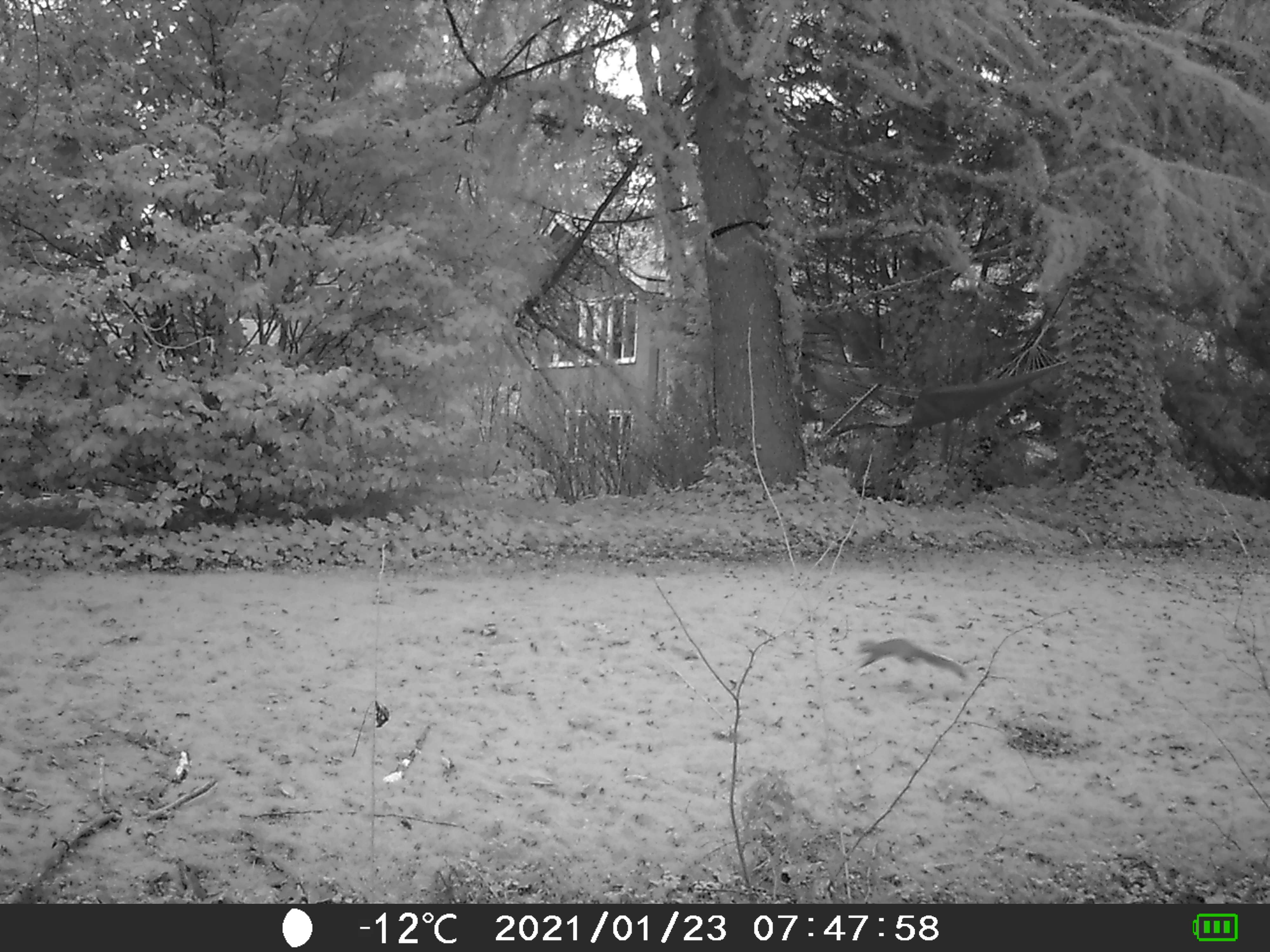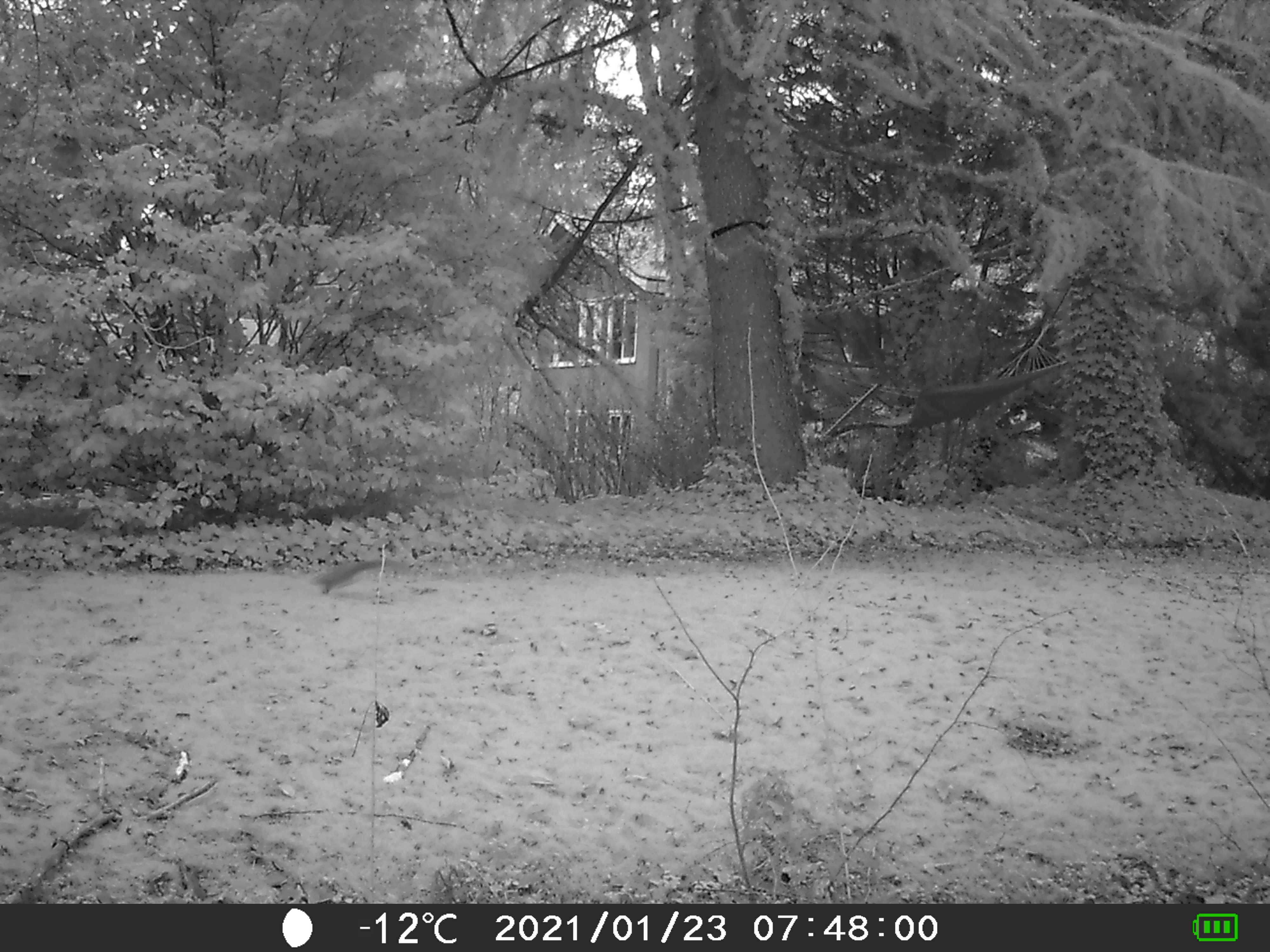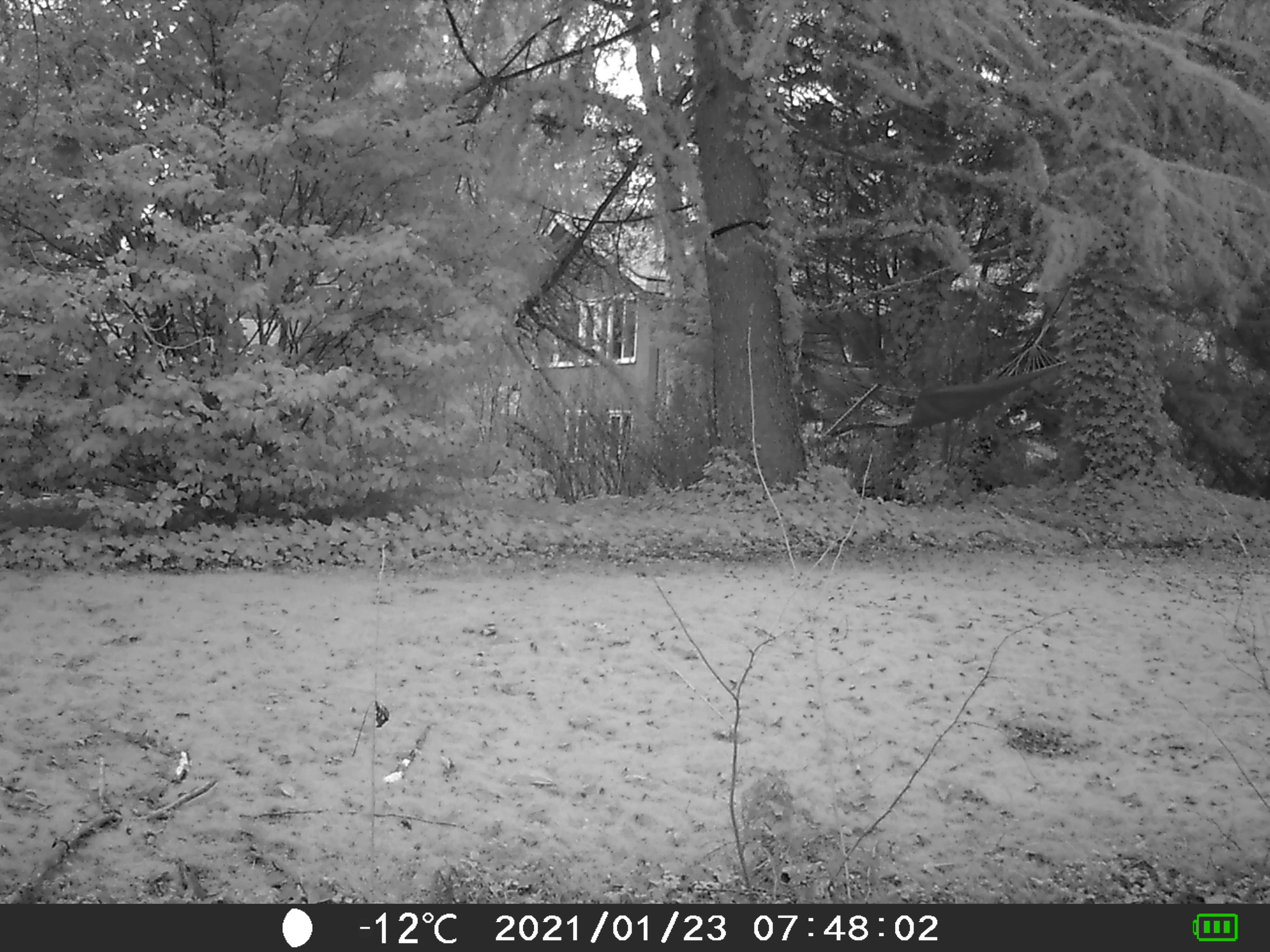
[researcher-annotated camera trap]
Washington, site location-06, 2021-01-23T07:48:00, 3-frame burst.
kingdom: Animalia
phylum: Chordata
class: Mammalia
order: Rodentia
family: Sciuridae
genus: Sciurus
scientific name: Sciurus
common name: squirrel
Squirrel (Sciurus).